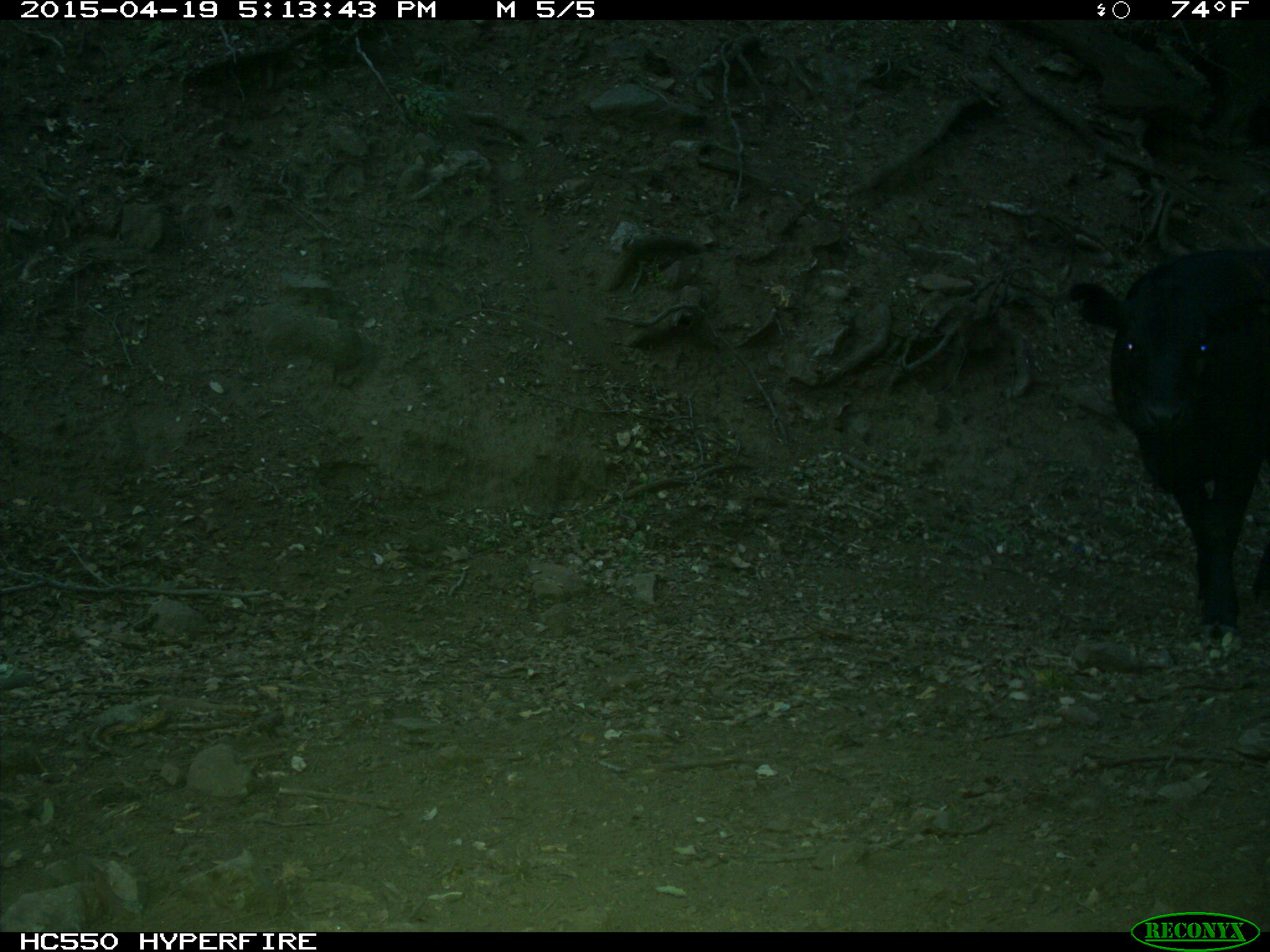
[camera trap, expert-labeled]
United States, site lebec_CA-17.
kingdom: Animalia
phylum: Chordata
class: Mammalia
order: Artiodactyla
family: Bovidae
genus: Bos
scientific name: Bos taurus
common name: domestic cow